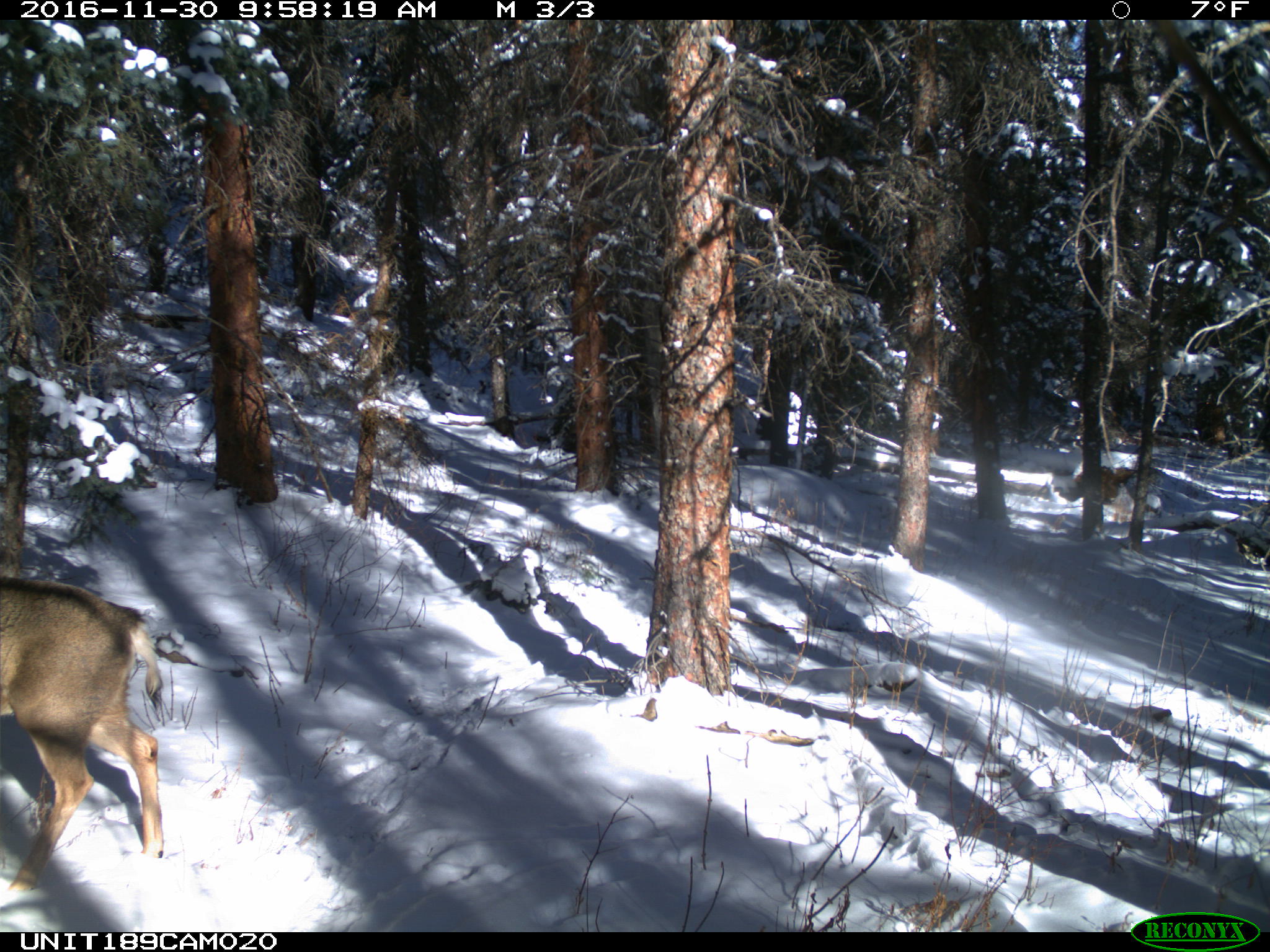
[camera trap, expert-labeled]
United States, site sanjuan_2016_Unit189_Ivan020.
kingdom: Animalia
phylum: Chordata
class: Mammalia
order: Artiodactyla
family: Cervidae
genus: Odocoileus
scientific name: Odocoileus hemionus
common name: mule deer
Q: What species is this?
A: Odocoileus hemionus (mule deer).